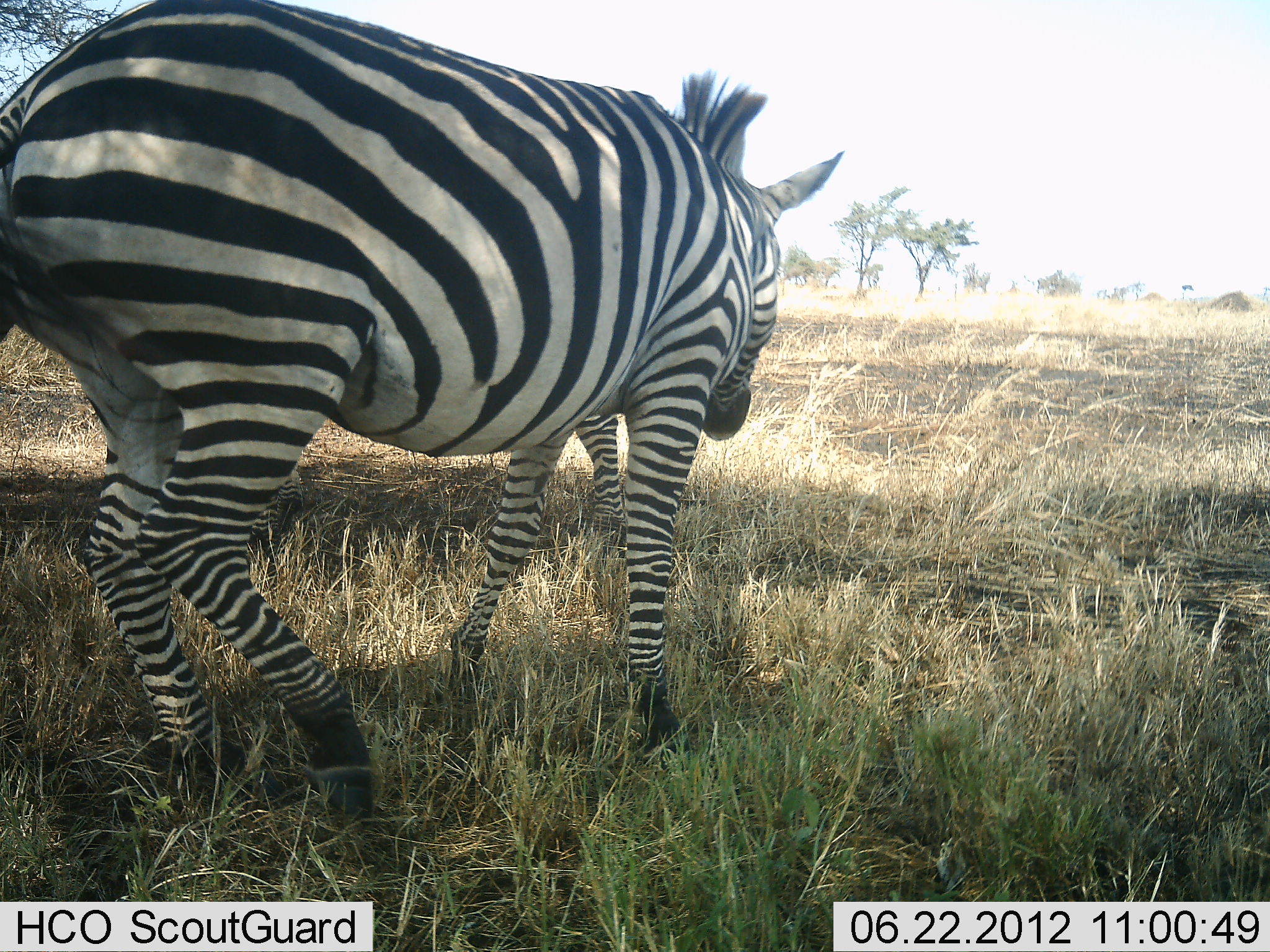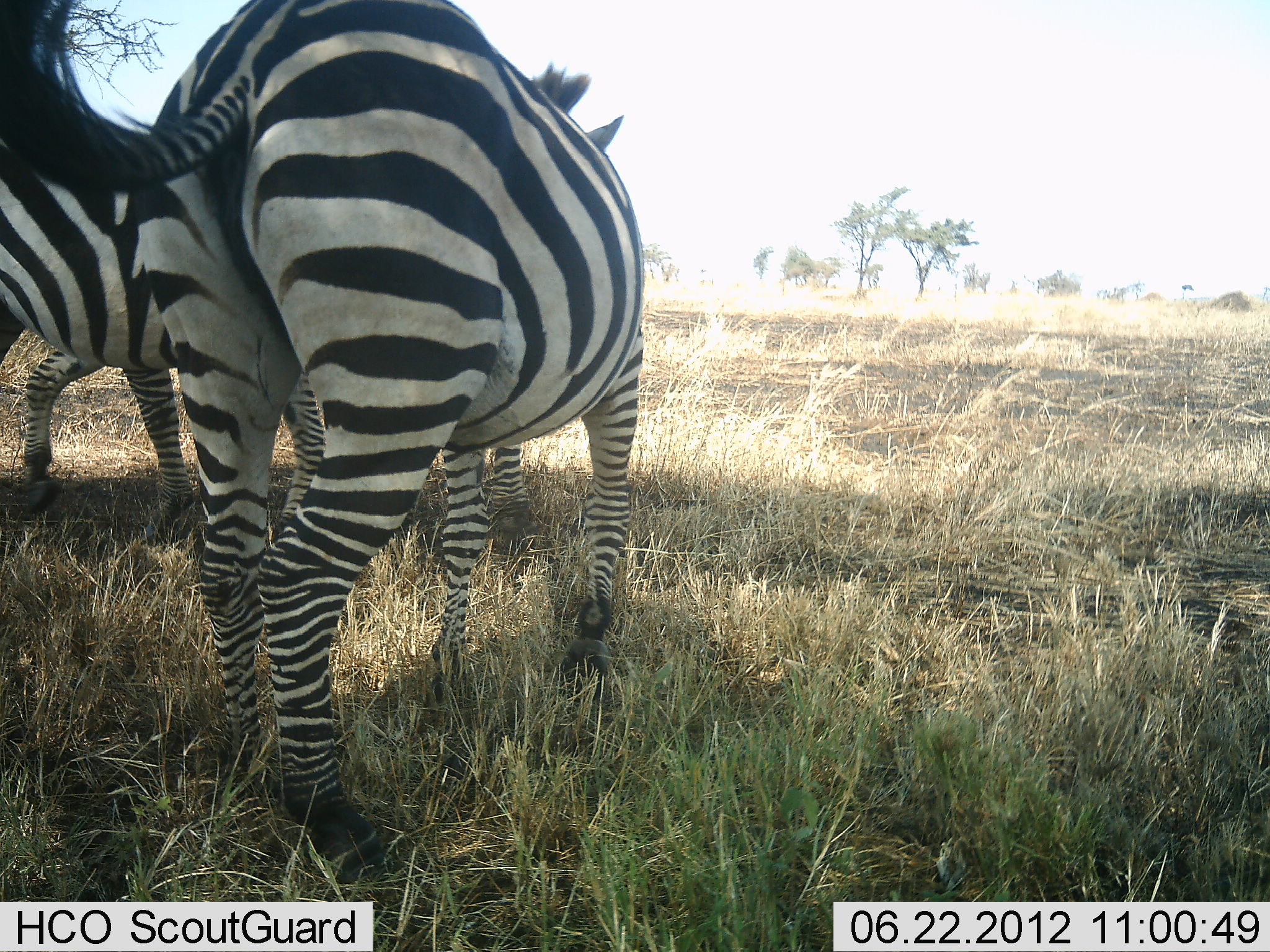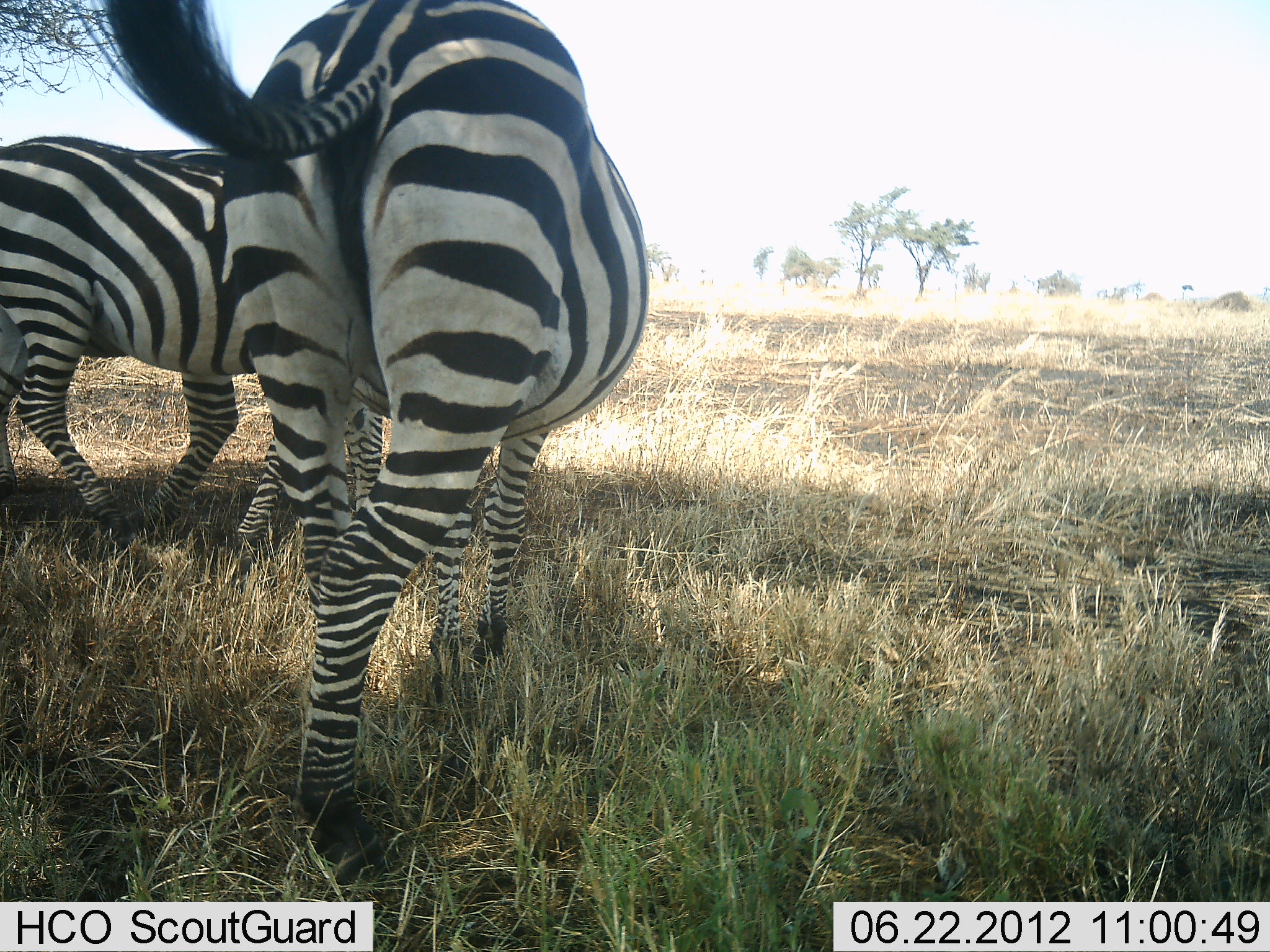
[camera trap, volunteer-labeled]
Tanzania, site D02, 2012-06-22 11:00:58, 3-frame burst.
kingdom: Animalia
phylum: Chordata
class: Mammalia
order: Perissodactyla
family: Equidae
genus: Equus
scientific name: Equus quagga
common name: plains zebra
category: zebra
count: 2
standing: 20%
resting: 0%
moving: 80%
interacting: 10%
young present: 0%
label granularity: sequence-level